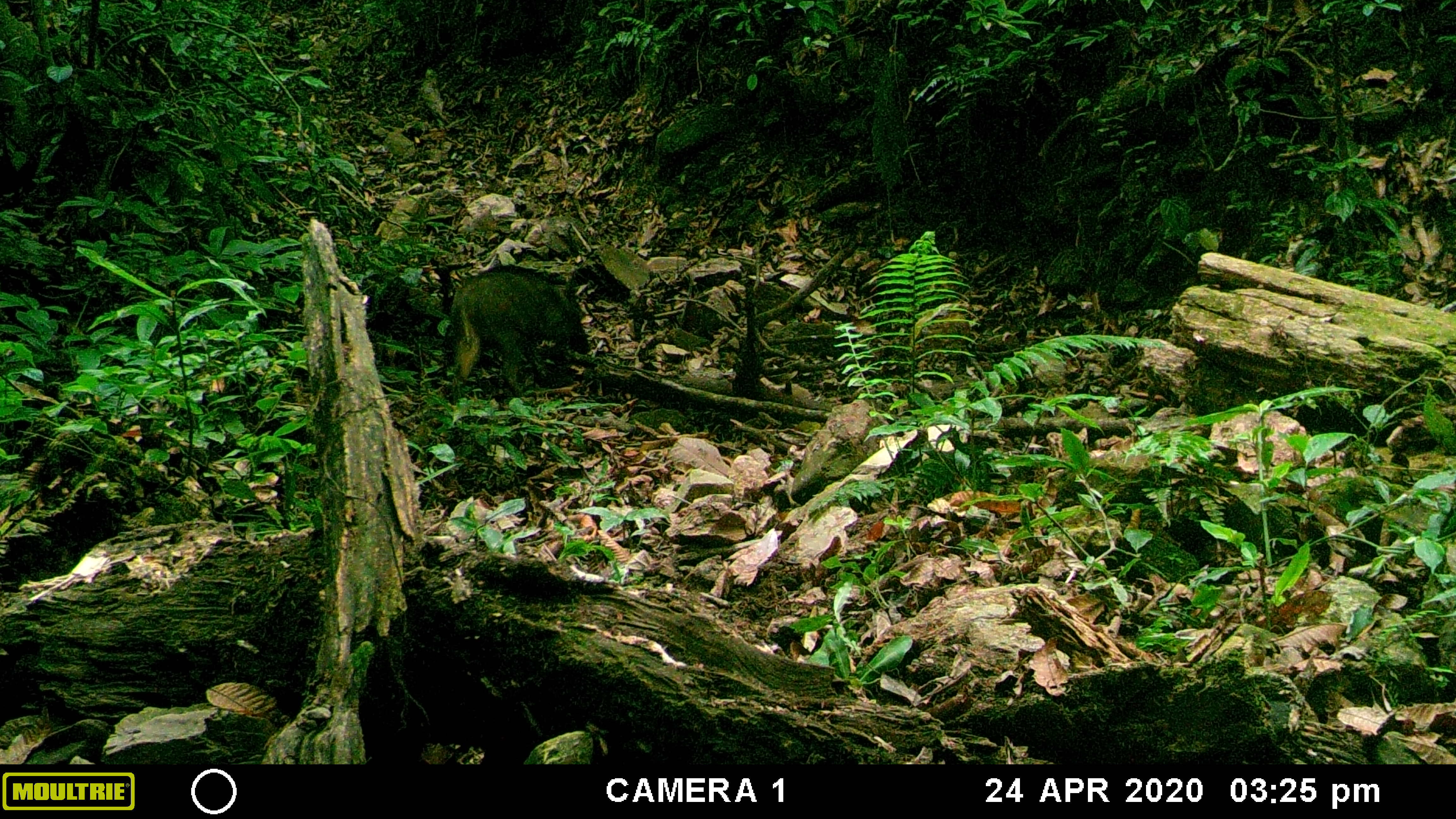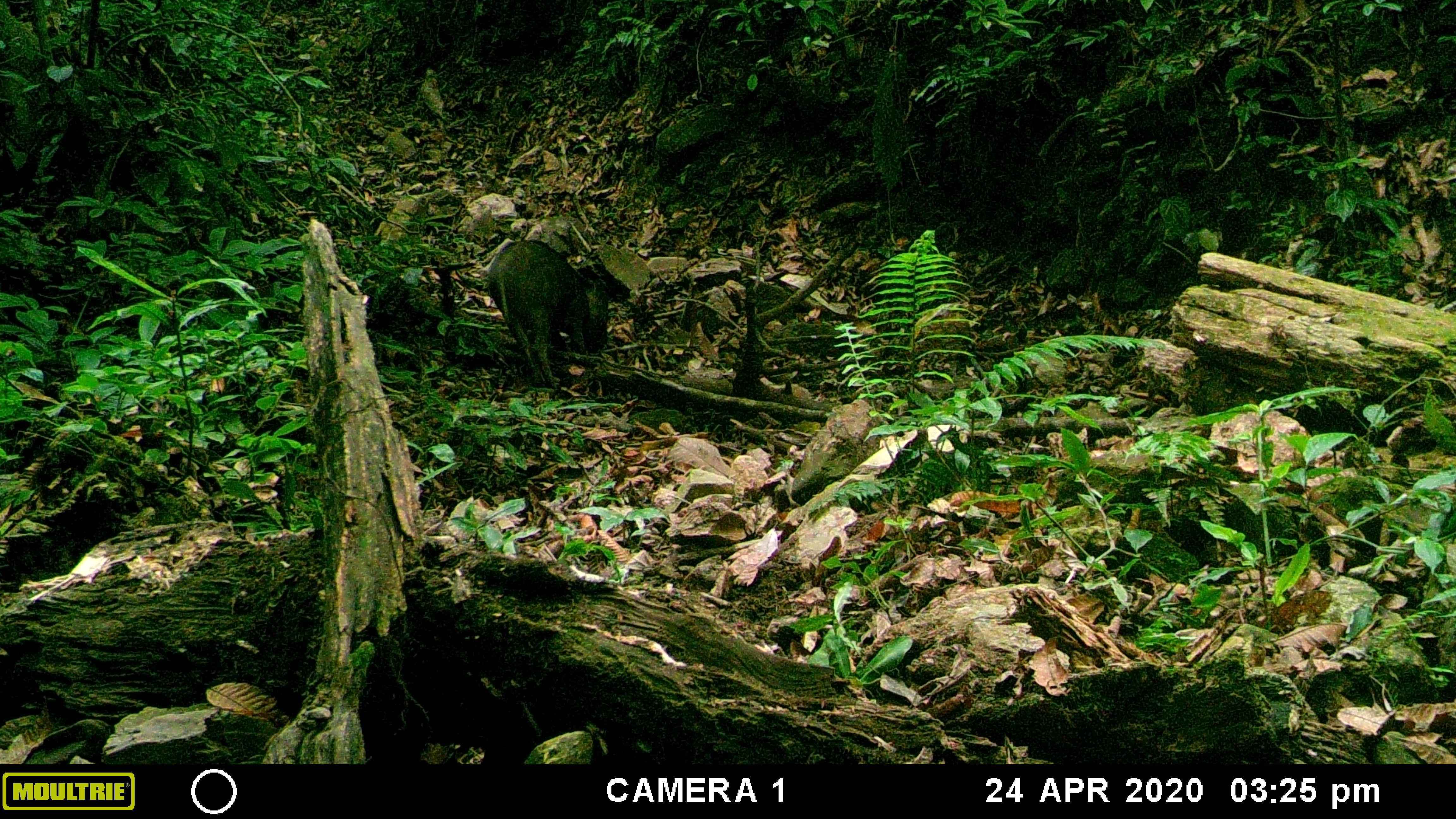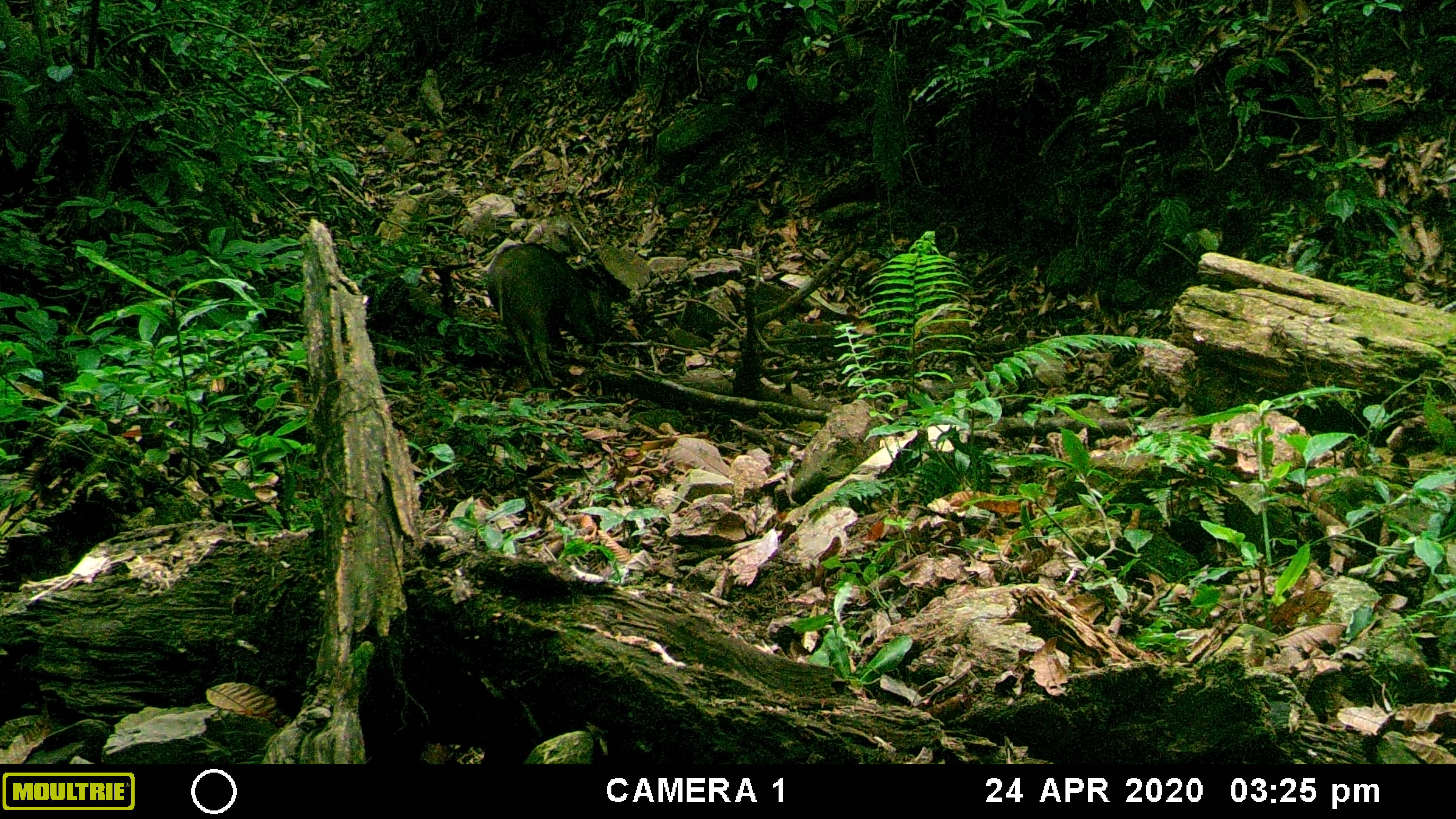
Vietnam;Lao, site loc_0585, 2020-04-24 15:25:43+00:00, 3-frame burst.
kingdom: Animalia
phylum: Chordata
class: Mammalia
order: Artiodactyla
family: Suidae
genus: Sus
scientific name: Sus scrofa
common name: eurasian wild pig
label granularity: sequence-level